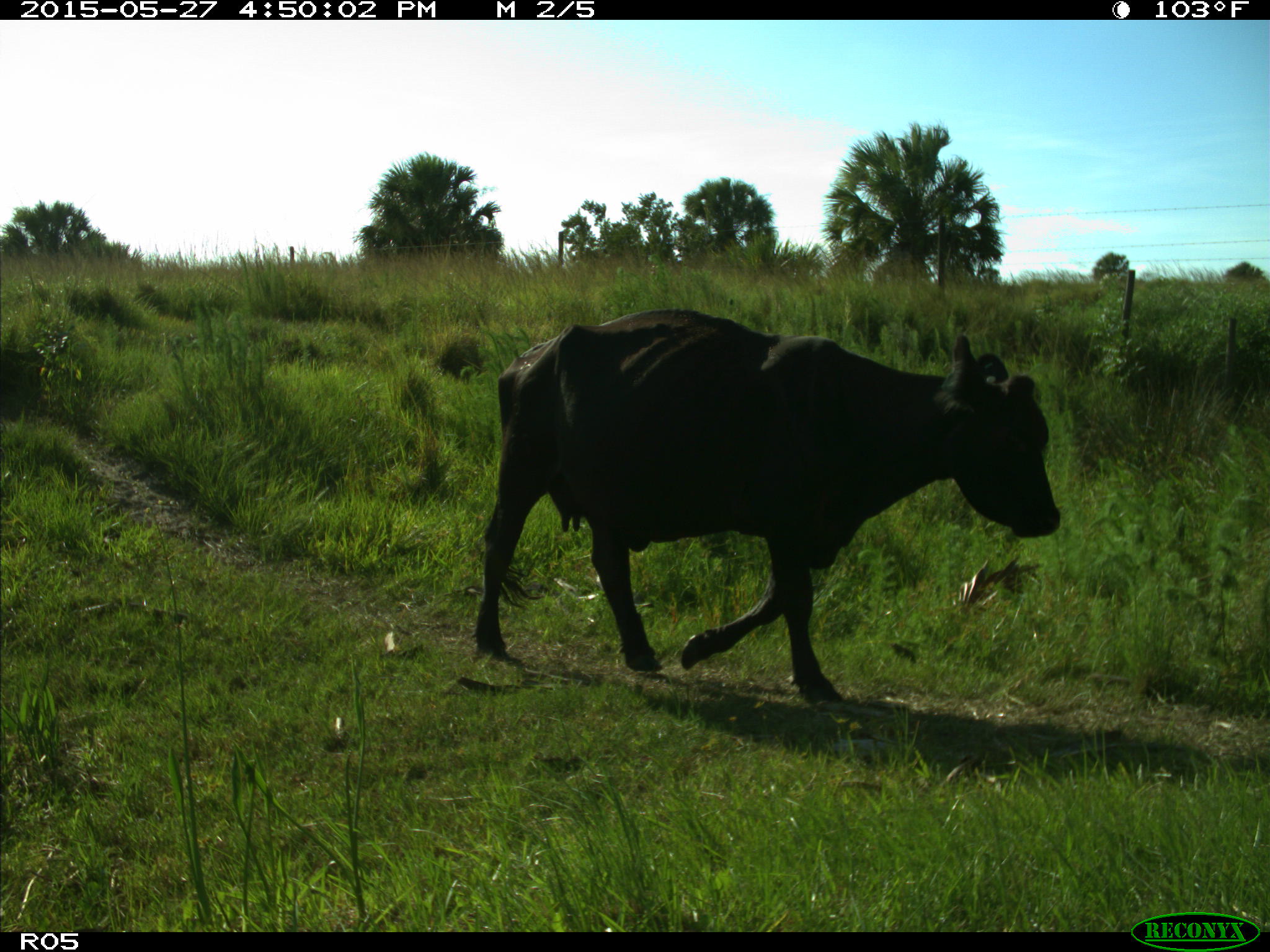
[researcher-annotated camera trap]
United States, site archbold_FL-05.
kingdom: Animalia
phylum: Chordata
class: Mammalia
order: Artiodactyla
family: Bovidae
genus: Bos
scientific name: Bos taurus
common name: domestic cow